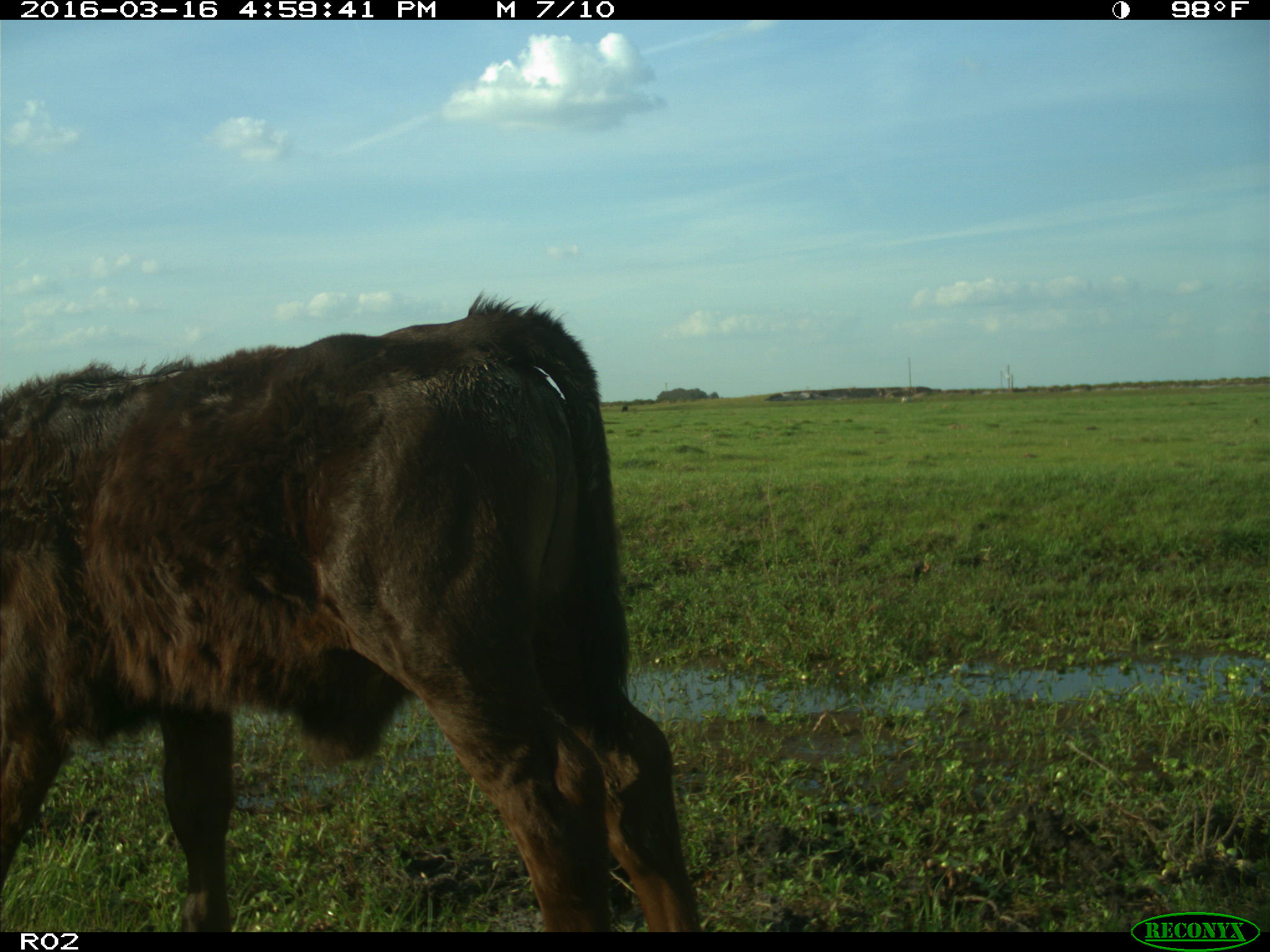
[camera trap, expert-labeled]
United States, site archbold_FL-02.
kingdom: Animalia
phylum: Chordata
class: Mammalia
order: Artiodactyla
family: Bovidae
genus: Bos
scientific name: Bos taurus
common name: domestic cow